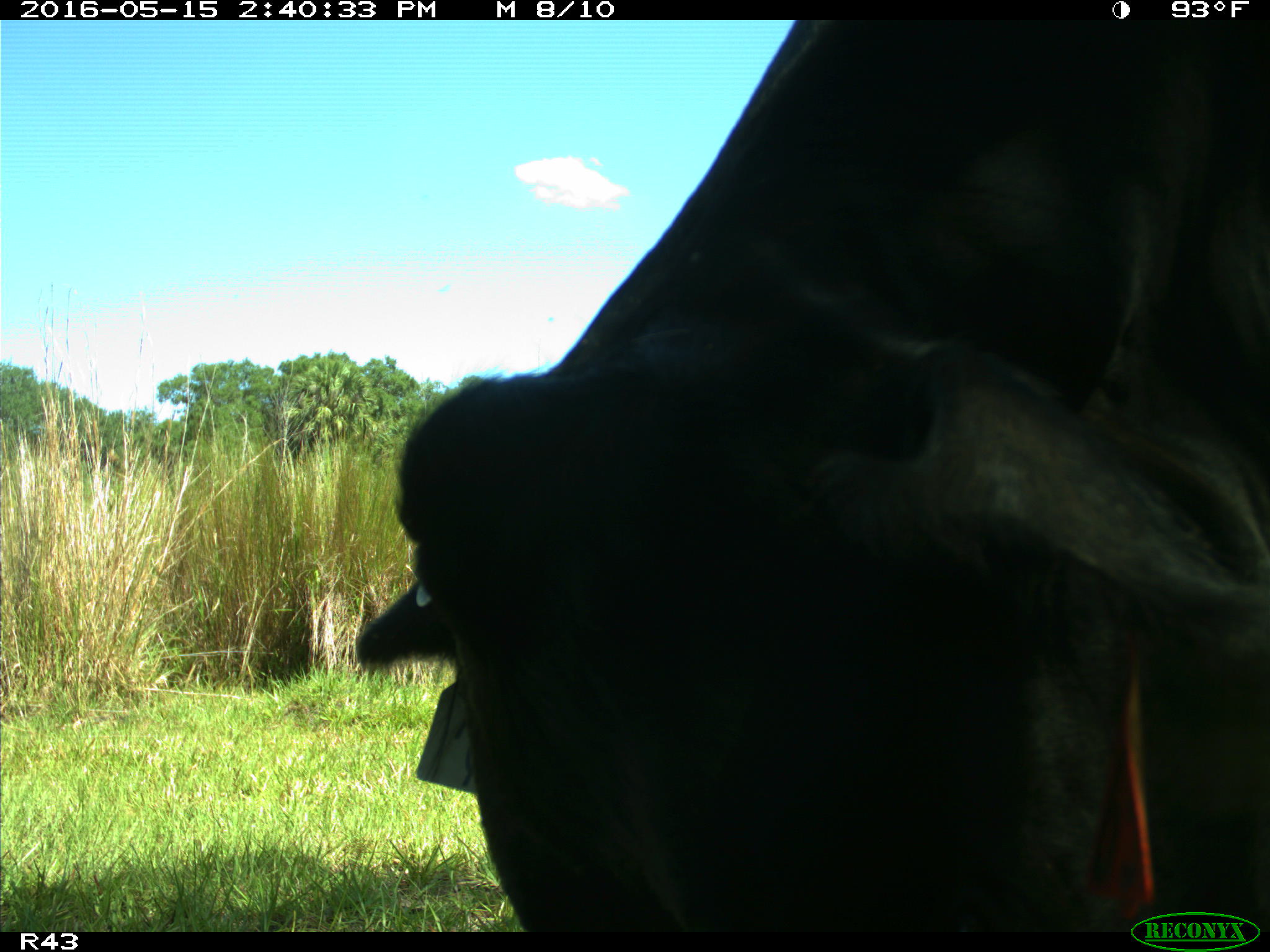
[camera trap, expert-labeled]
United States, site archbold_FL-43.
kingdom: Animalia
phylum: Chordata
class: Mammalia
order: Artiodactyla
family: Bovidae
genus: Bos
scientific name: Bos taurus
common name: domestic cow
Bos taurus (domestic cow).